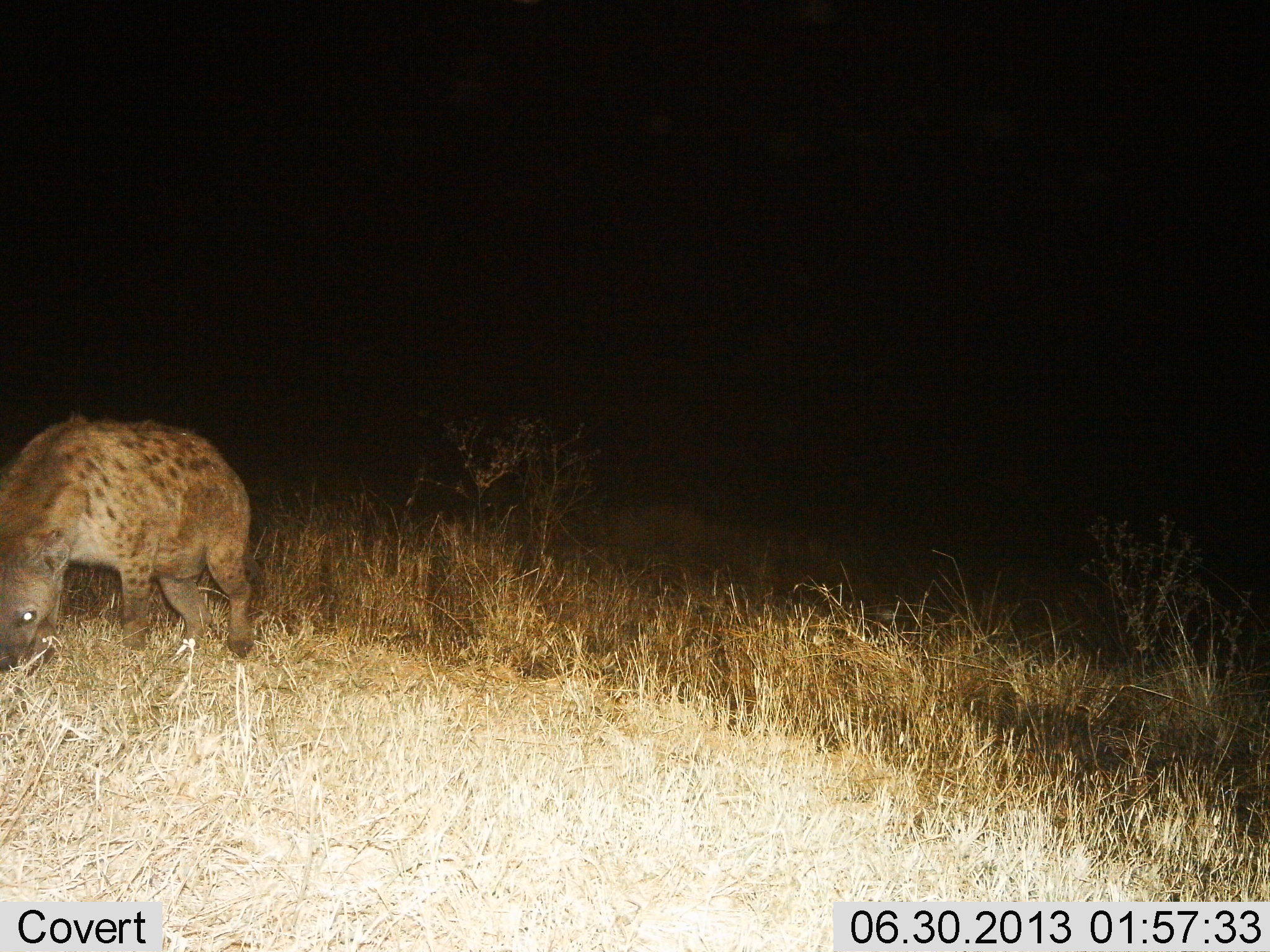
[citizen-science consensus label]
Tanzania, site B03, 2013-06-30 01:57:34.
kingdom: Animalia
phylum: Chordata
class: Mammalia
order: Carnivora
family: Hyaenidae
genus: Crocuta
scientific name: Crocuta crocuta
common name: spotted hyena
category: hyenaspotted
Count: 1.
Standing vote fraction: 60%.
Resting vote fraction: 0%.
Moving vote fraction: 30%.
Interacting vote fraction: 0%.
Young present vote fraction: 0%.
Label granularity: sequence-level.